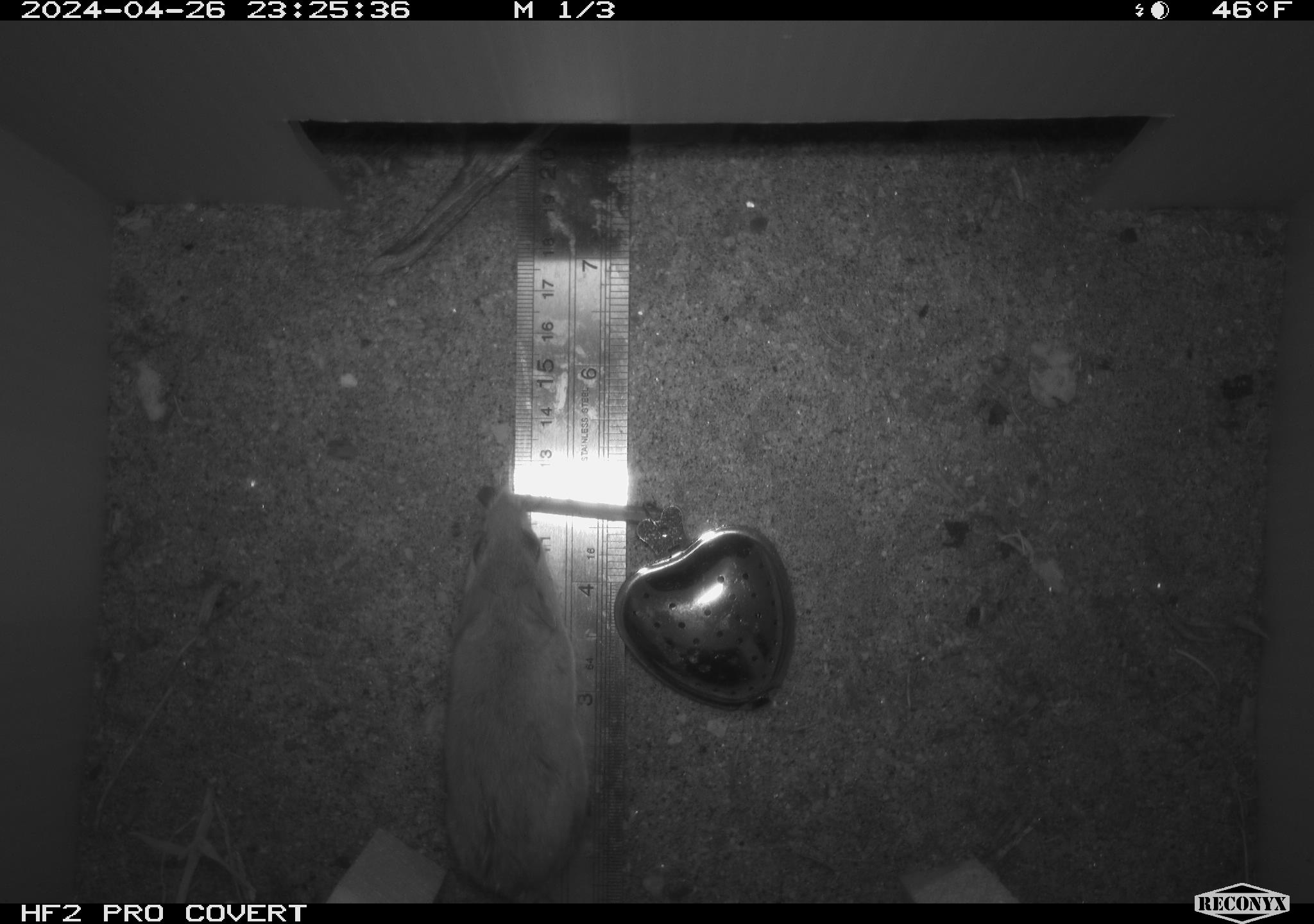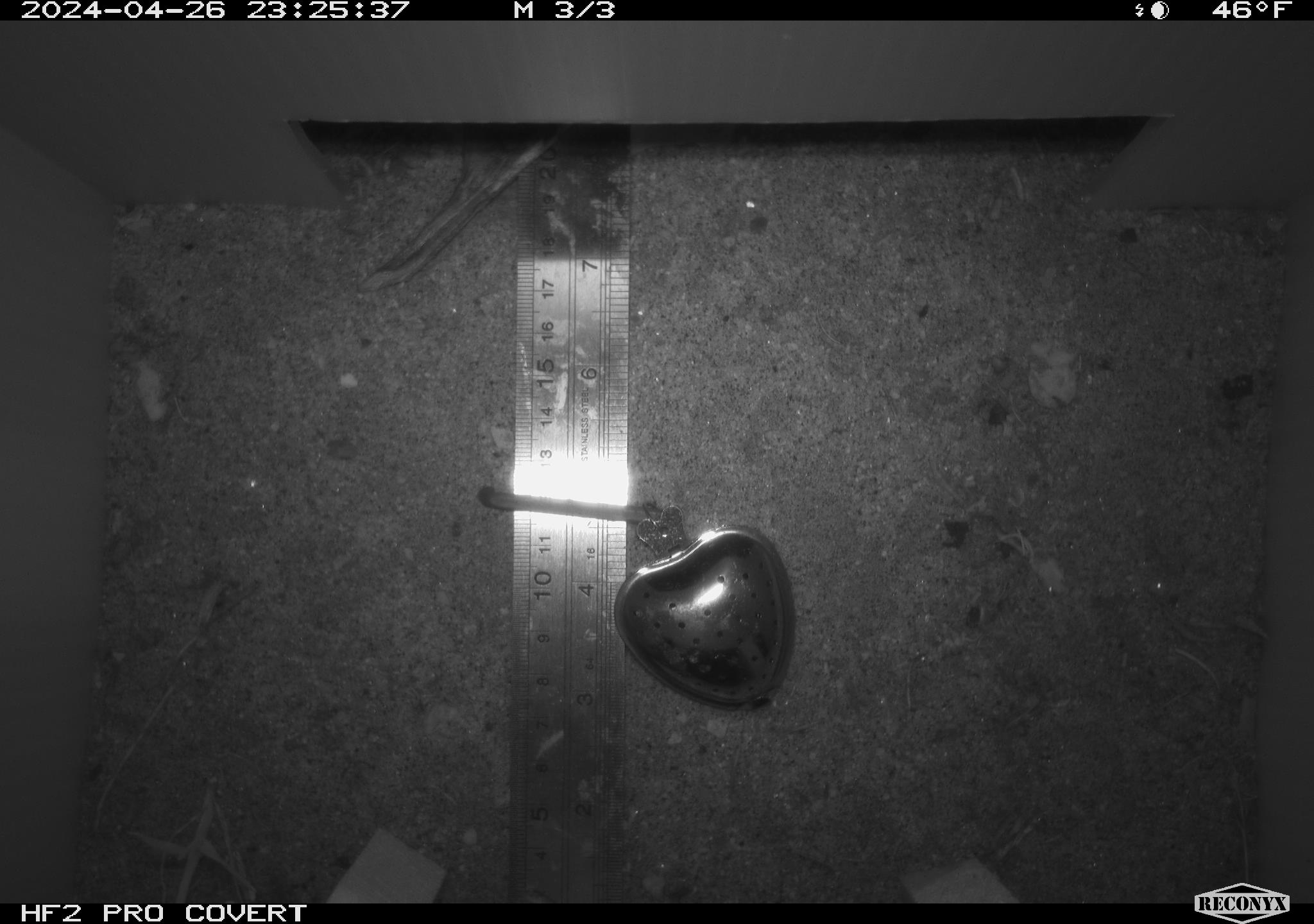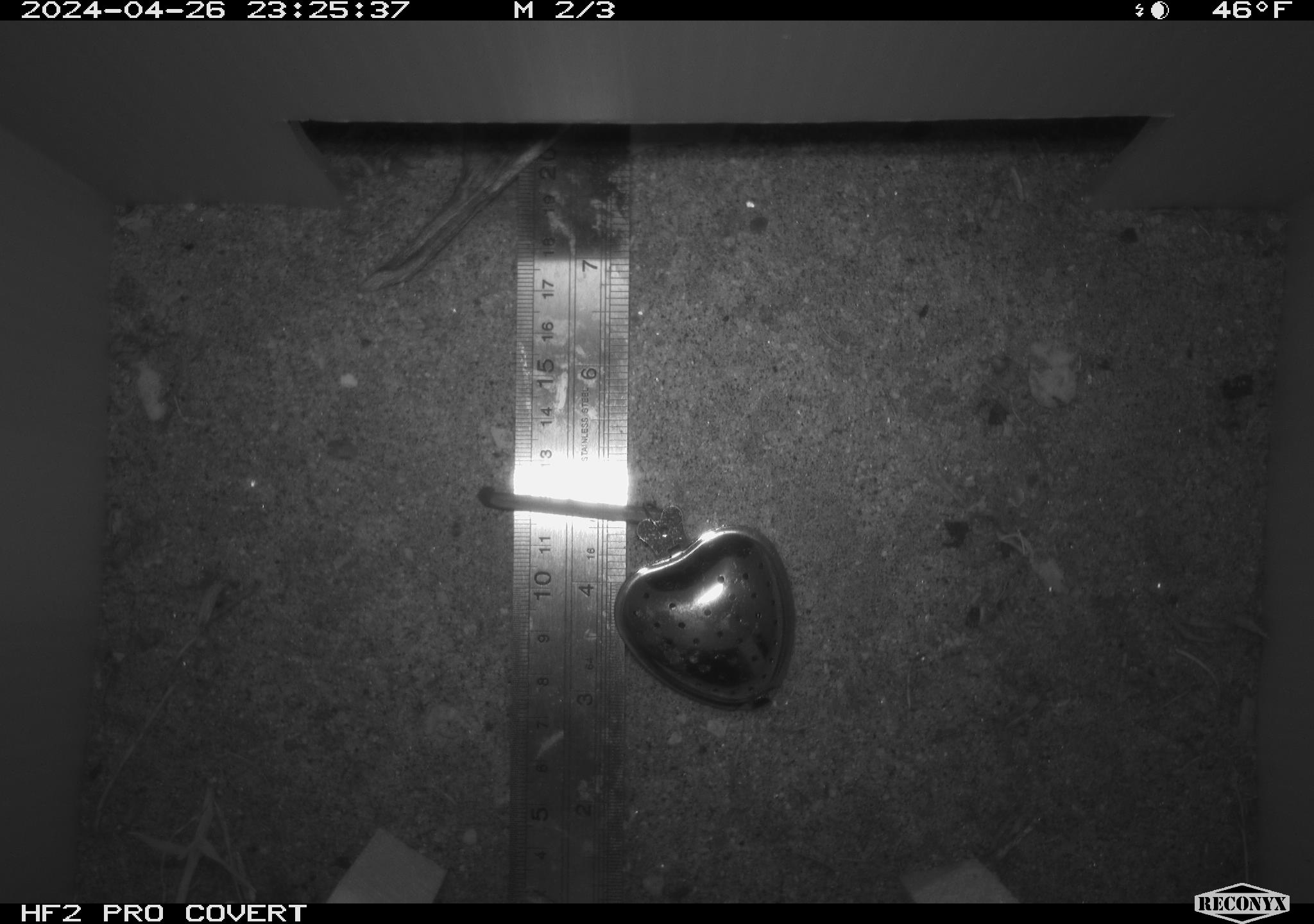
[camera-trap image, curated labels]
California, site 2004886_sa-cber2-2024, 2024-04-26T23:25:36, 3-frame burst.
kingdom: Animalia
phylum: Chordata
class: Mammalia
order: Rodentia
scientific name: Rodentia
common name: mouse species